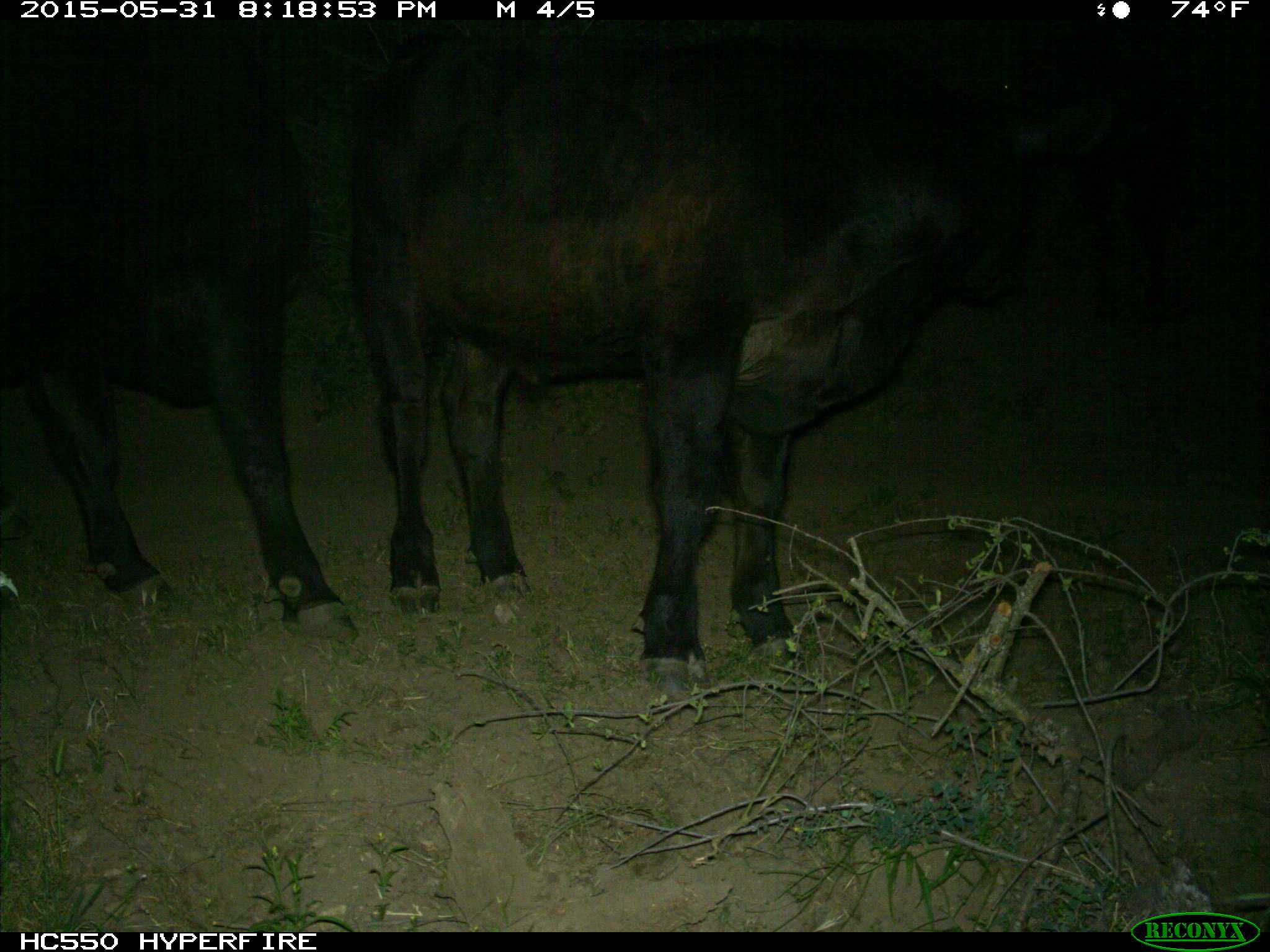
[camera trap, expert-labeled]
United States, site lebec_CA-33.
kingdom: Animalia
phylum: Chordata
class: Mammalia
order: Artiodactyla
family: Bovidae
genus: Bos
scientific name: Bos taurus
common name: domestic cow